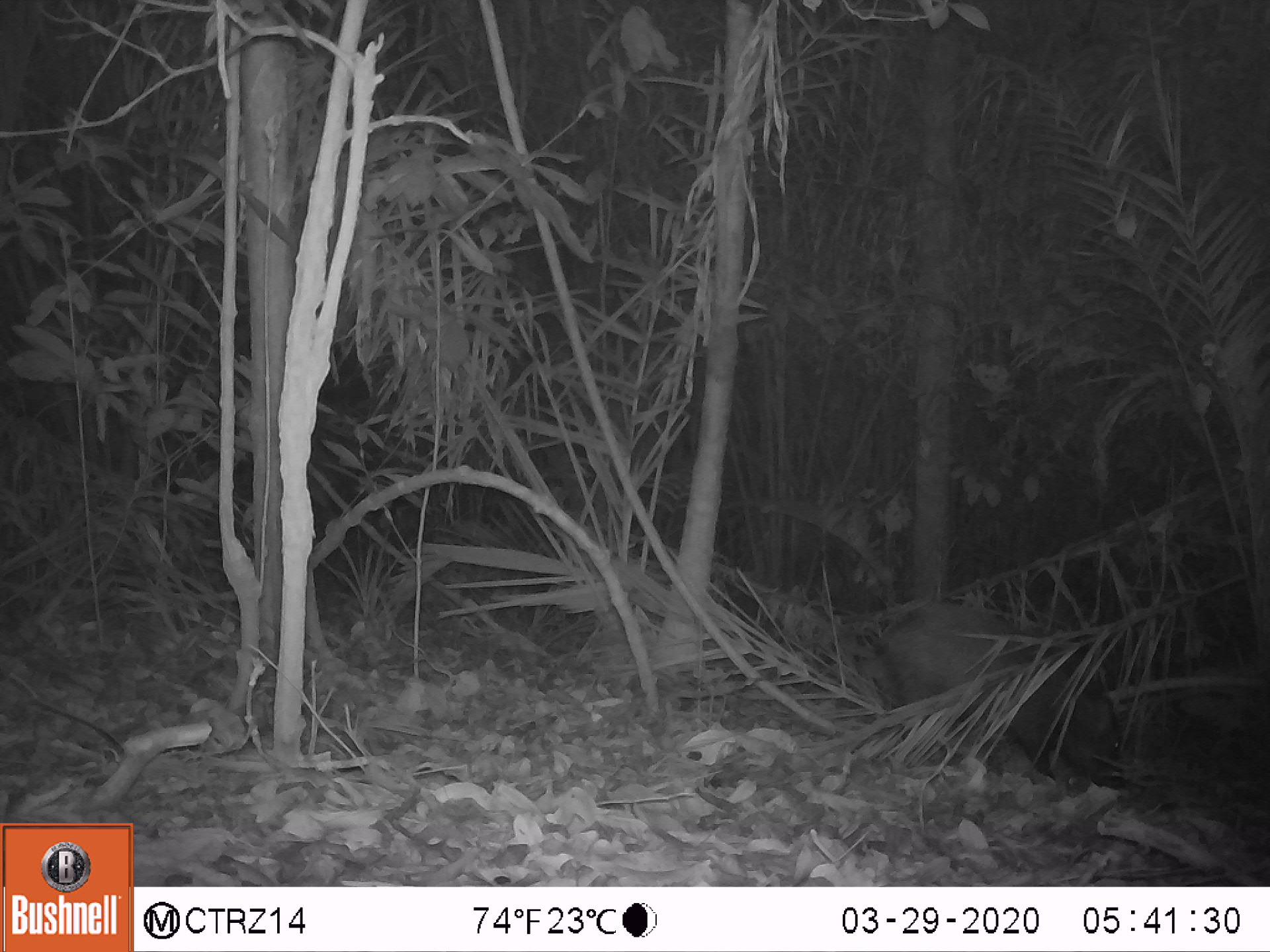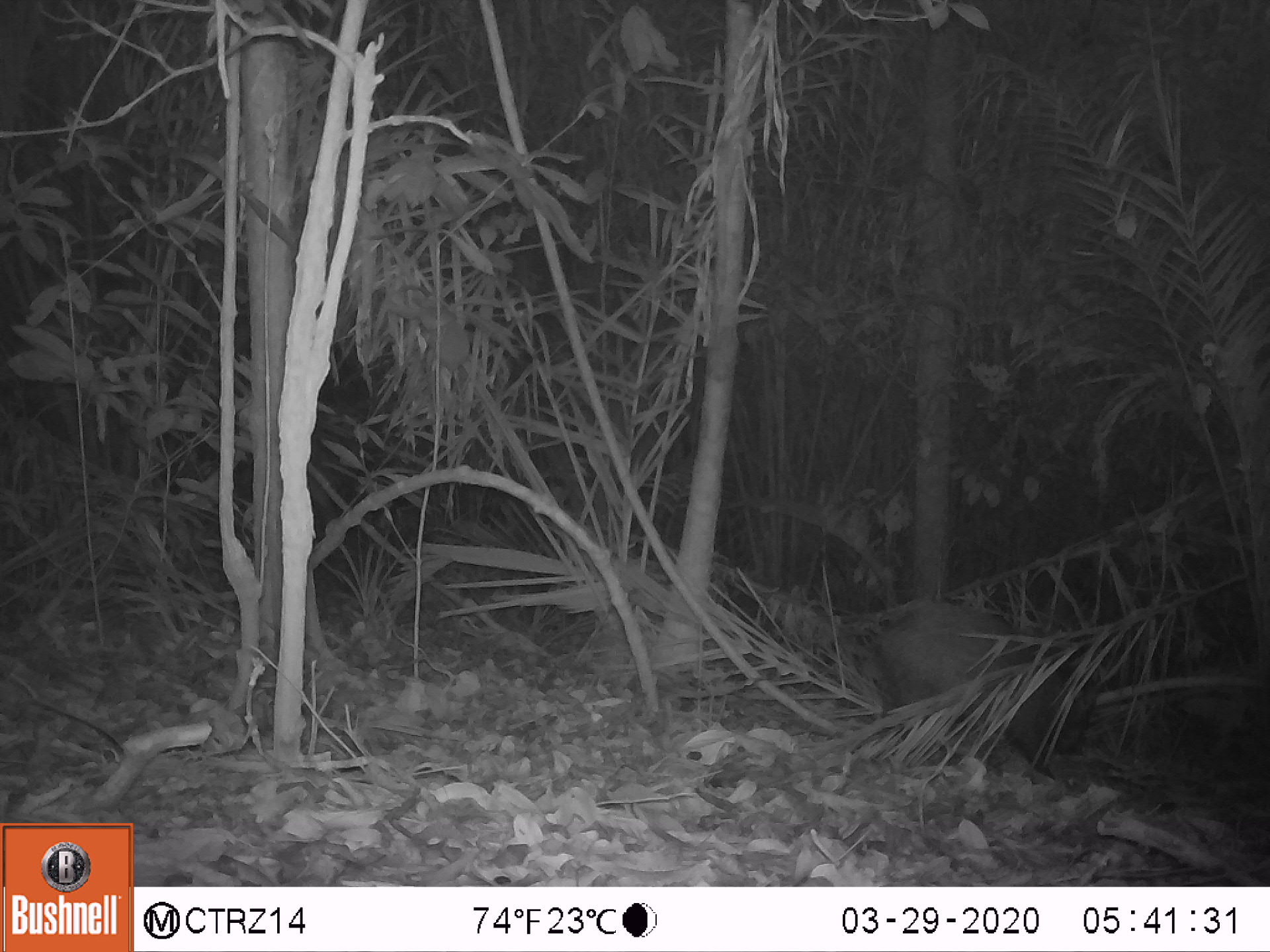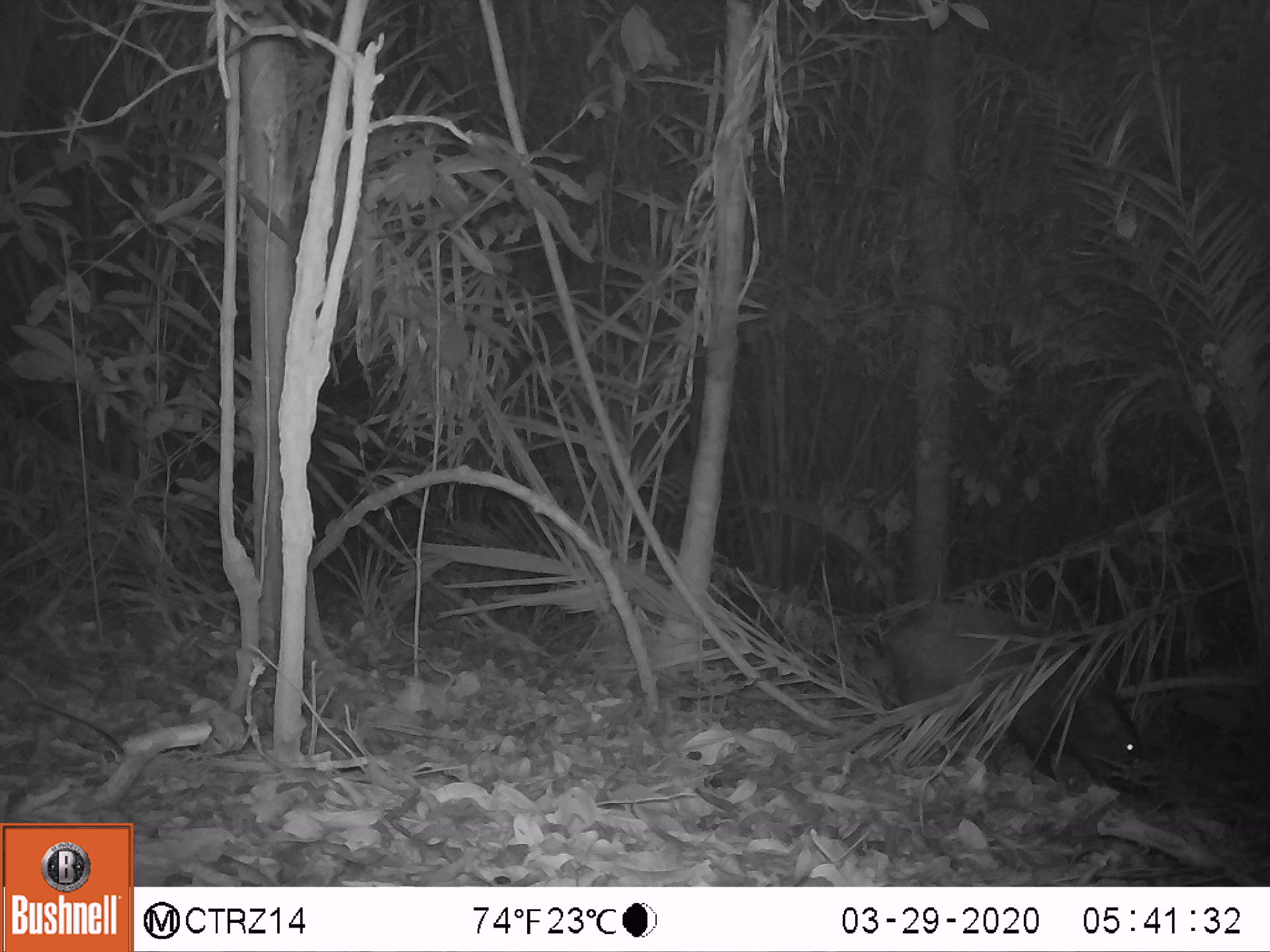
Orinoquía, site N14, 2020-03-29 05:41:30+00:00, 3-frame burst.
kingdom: Animalia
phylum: Chordata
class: Mammalia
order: Artiodactyla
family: Tayassuidae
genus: Pecari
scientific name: Pecari tajacu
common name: collared peccary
Collared peccary (Pecari tajacu).